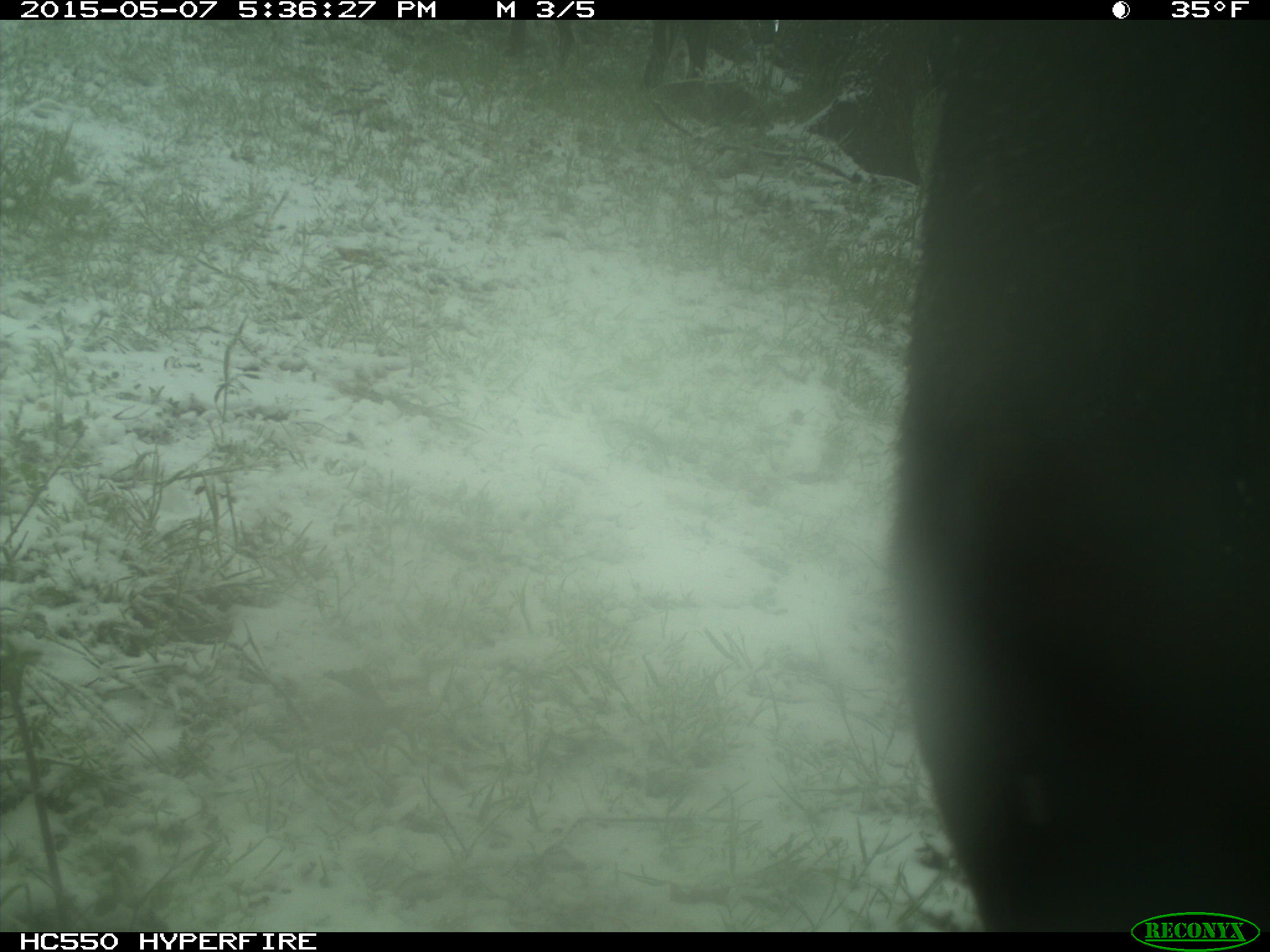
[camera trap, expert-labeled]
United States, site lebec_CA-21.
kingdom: Animalia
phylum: Chordata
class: Mammalia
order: Artiodactyla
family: Bovidae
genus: Bos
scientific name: Bos taurus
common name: domestic cow